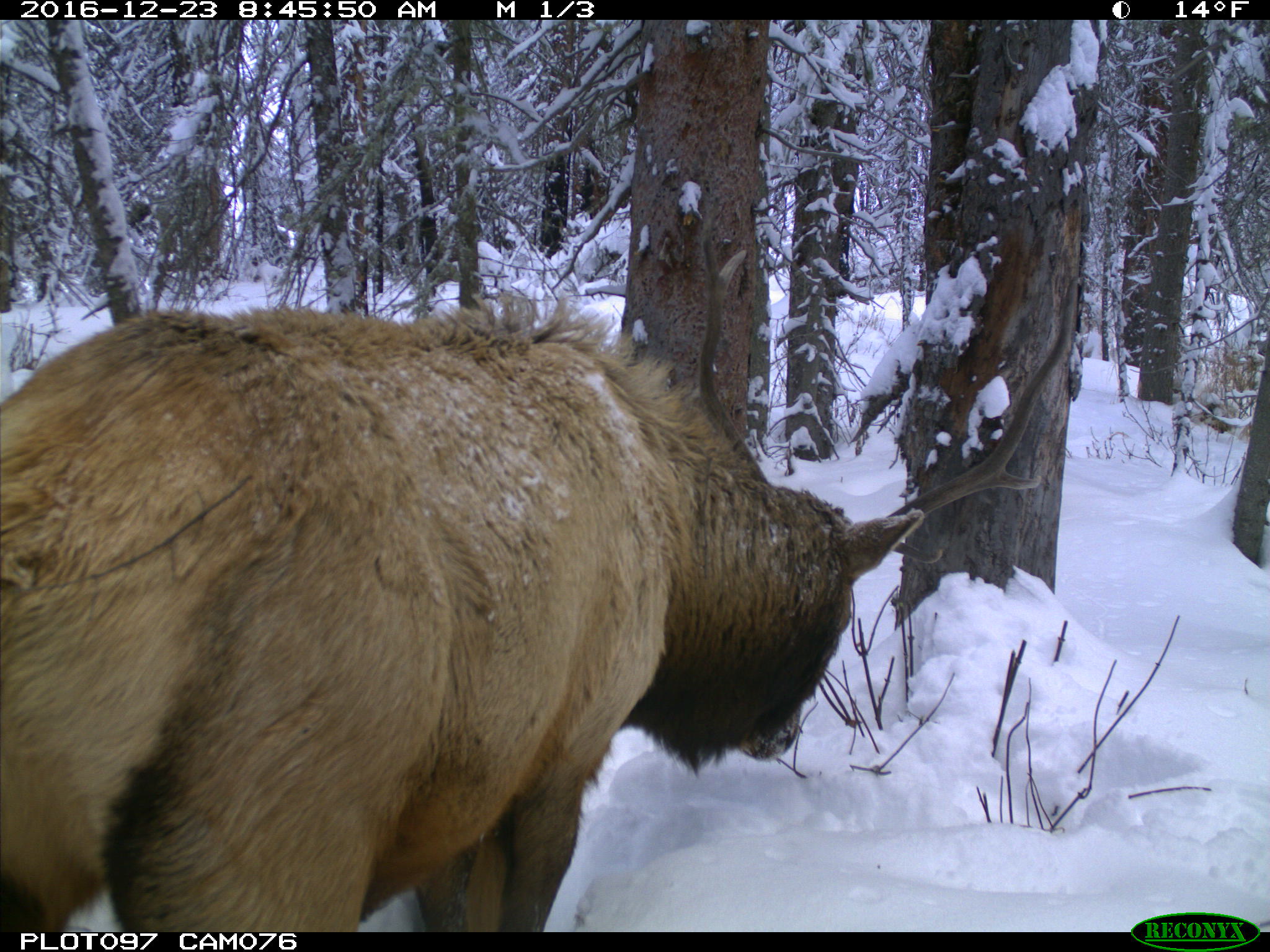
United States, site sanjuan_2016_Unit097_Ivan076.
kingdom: Animalia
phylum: Chordata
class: Mammalia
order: Artiodactyla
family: Cervidae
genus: Cervus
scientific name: Cervus elaphus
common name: red deer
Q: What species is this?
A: Cervus elaphus (red deer).